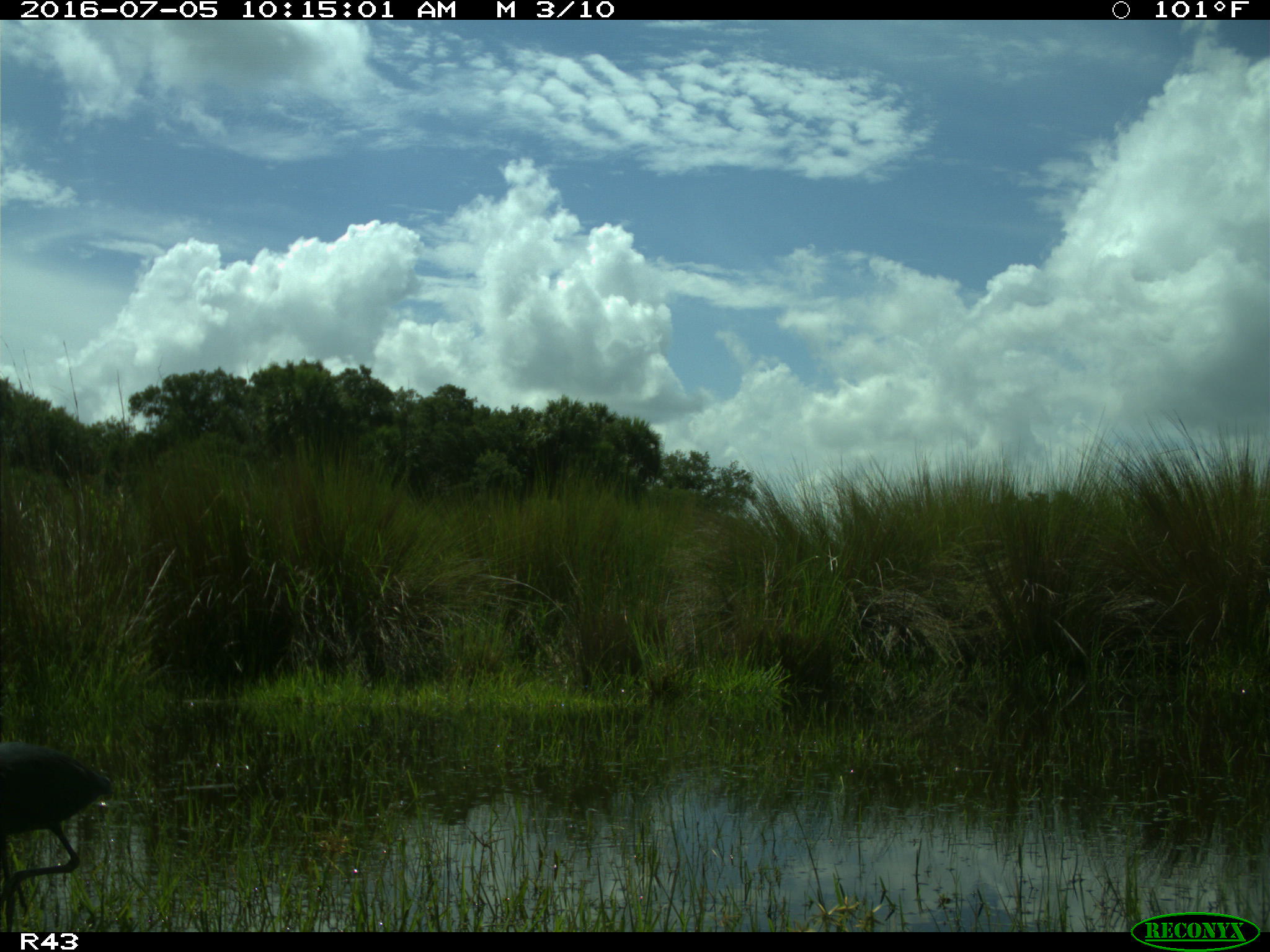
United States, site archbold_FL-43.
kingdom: Animalia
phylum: Chordata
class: Aves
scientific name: Aves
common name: birds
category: unidentified bird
Unidentified bird (birds) (Aves).